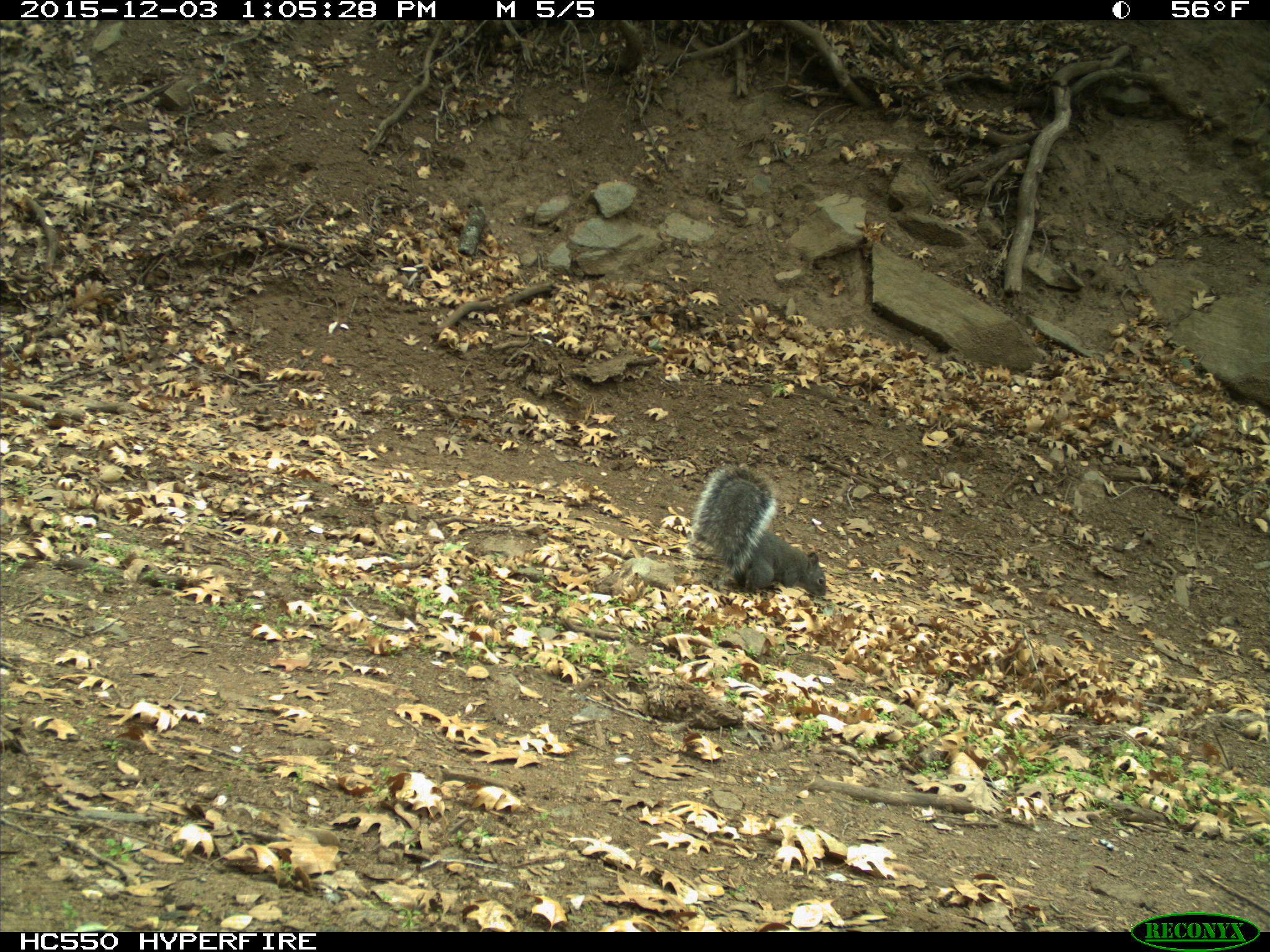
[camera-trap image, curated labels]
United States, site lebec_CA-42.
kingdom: Animalia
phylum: Chordata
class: Mammalia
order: Rodentia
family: Sciuridae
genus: Sciurus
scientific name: Sciurus carolinensis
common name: eastern gray squirrel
Sciurus carolinensis (eastern gray squirrel).